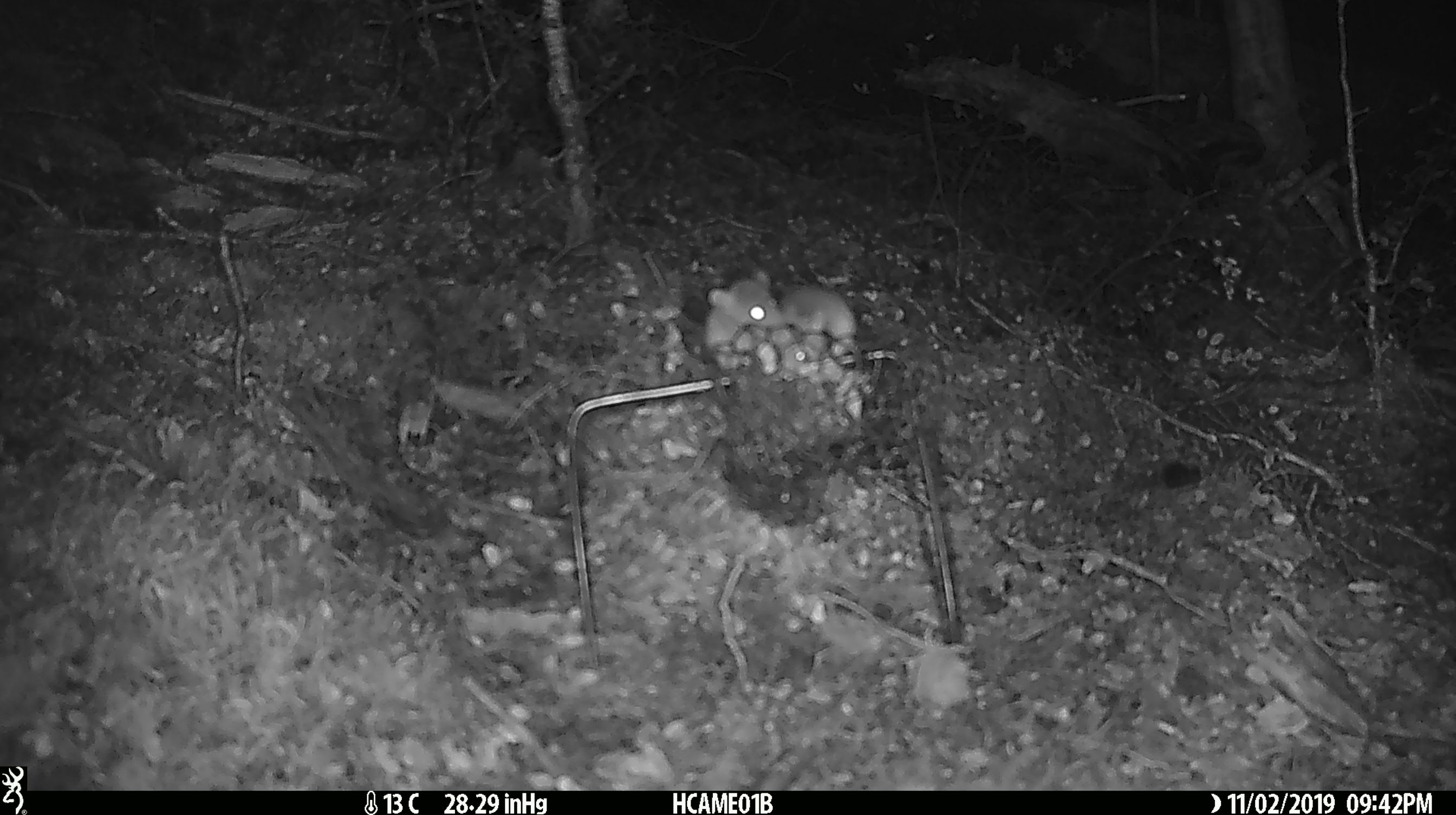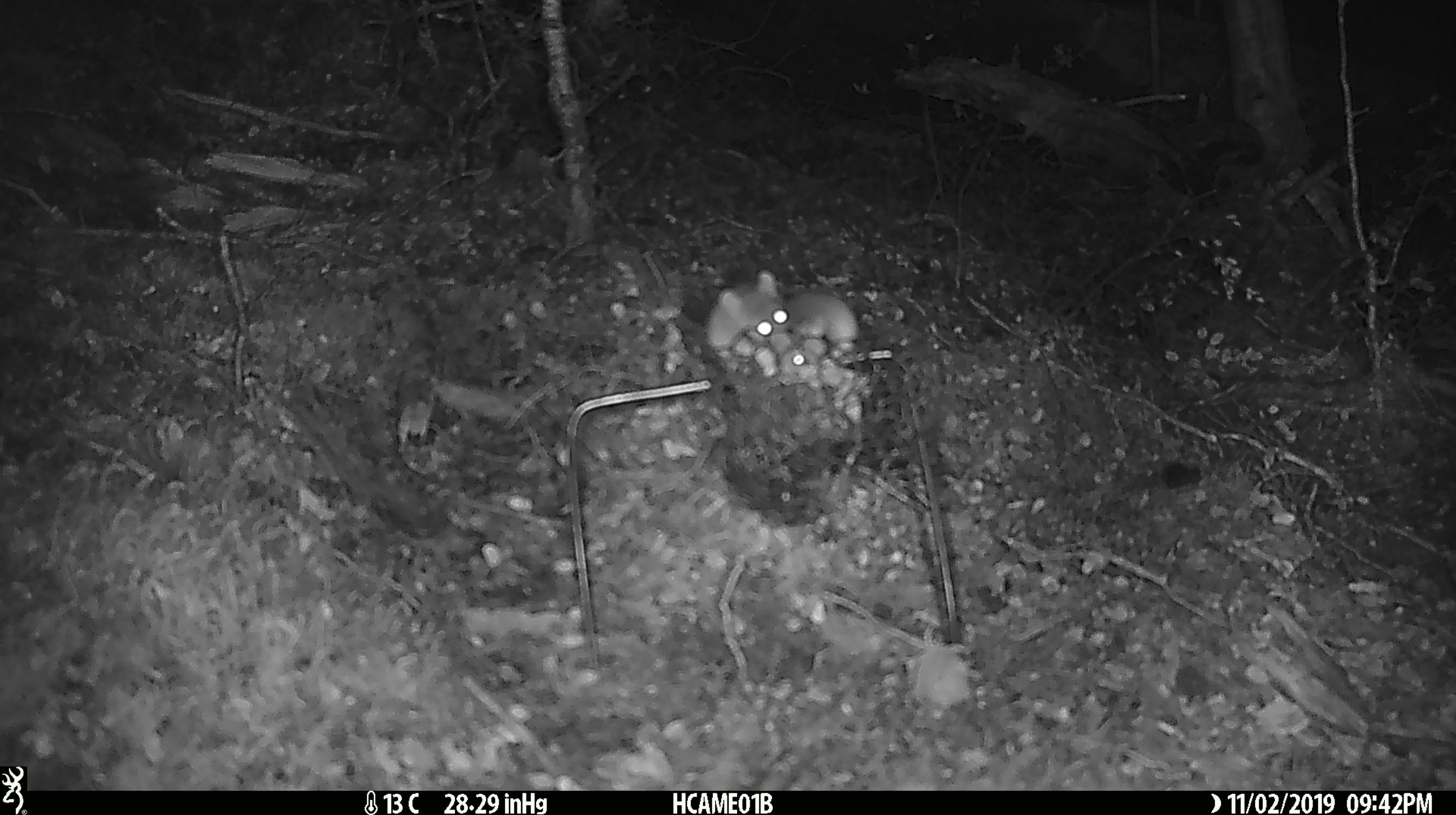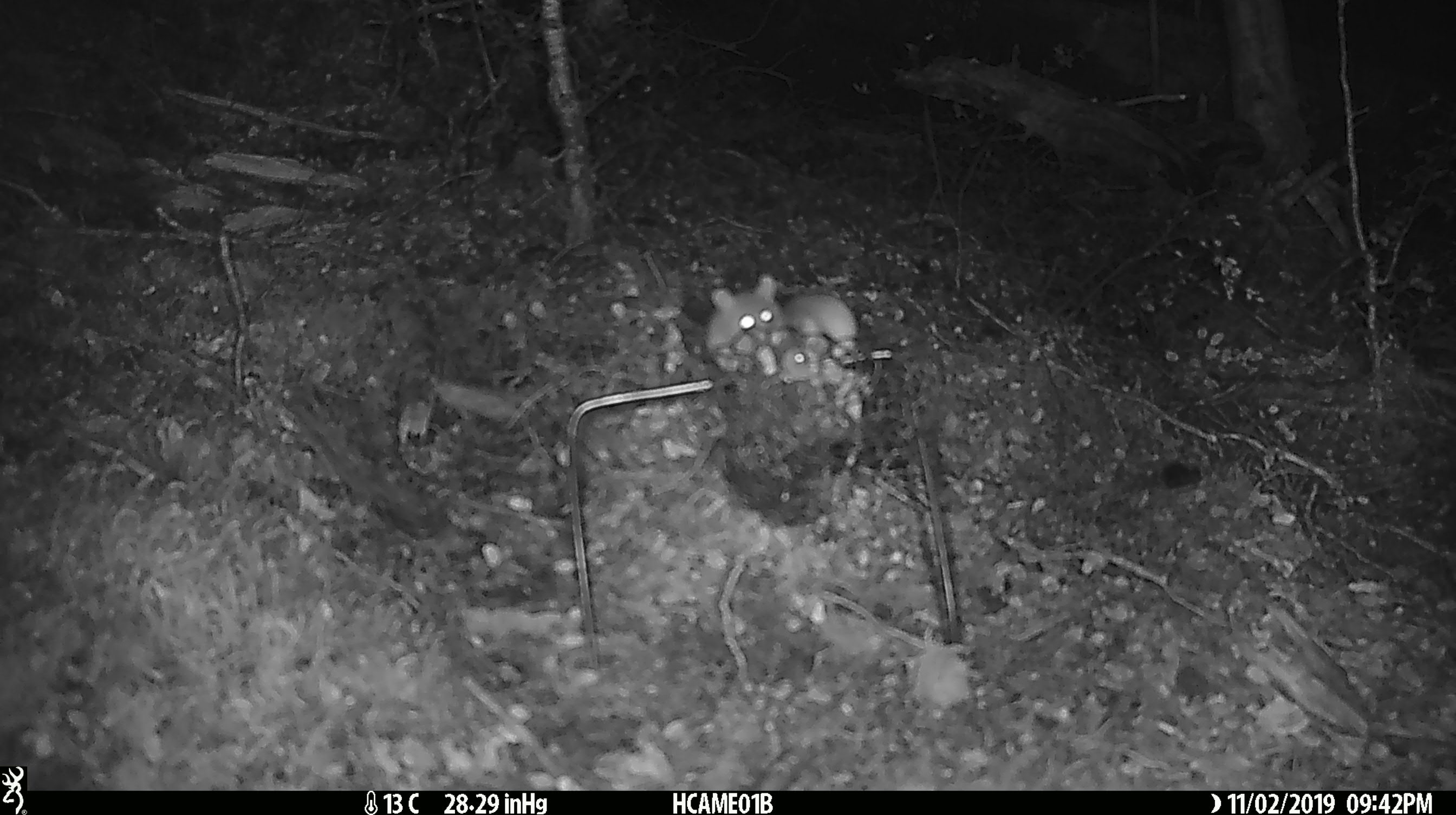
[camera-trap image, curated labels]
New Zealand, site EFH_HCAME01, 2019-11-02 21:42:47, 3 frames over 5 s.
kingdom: Animalia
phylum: Chordata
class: Mammalia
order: Rodentia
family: Muridae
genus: Mus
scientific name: Mus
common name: mouse